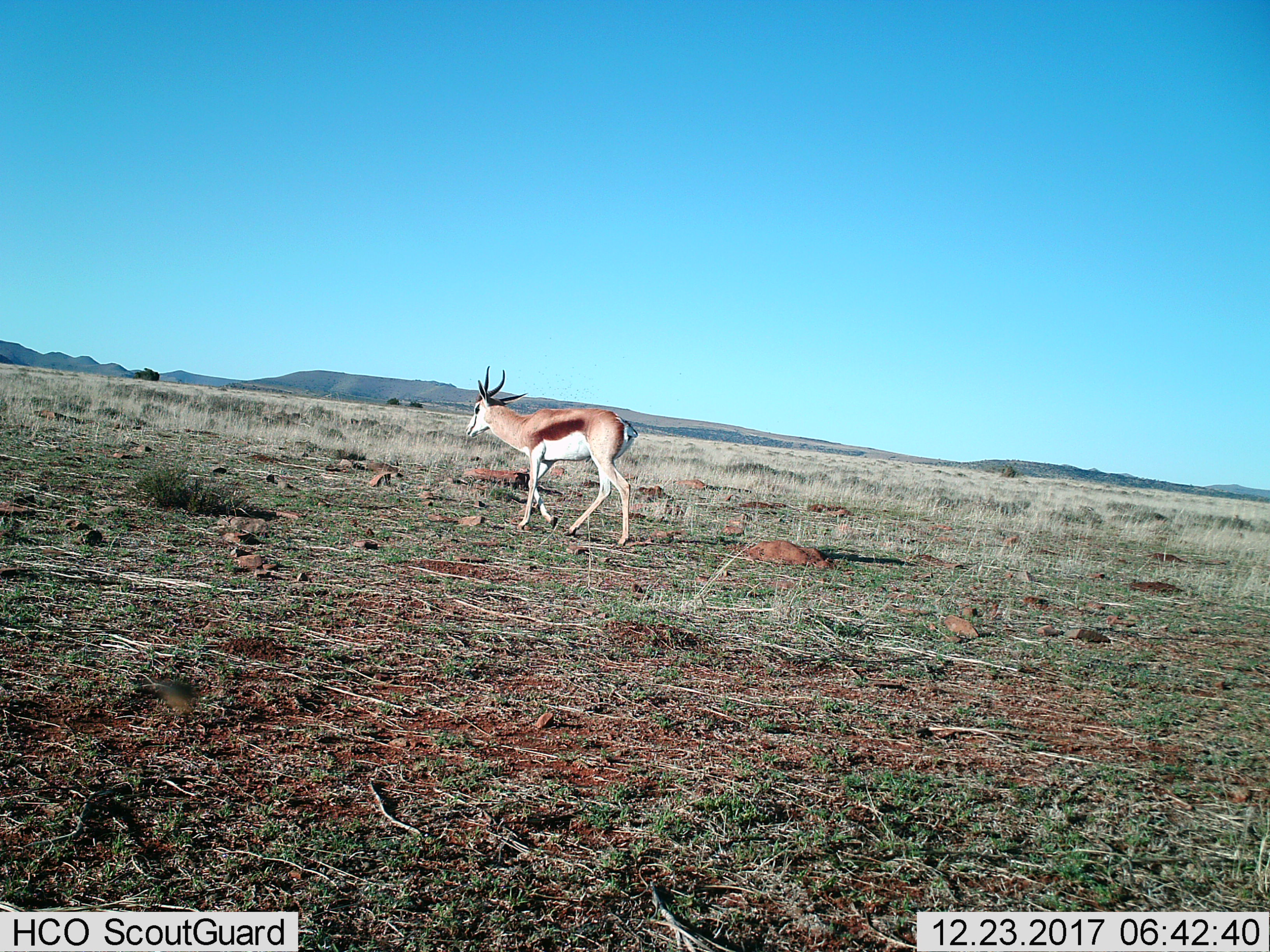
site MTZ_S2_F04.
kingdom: Animalia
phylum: Chordata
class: Mammalia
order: Artiodactyla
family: Bovidae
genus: Antidorcas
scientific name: Antidorcas marsupialis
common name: springbok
Springbok (Antidorcas marsupialis), count 1. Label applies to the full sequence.